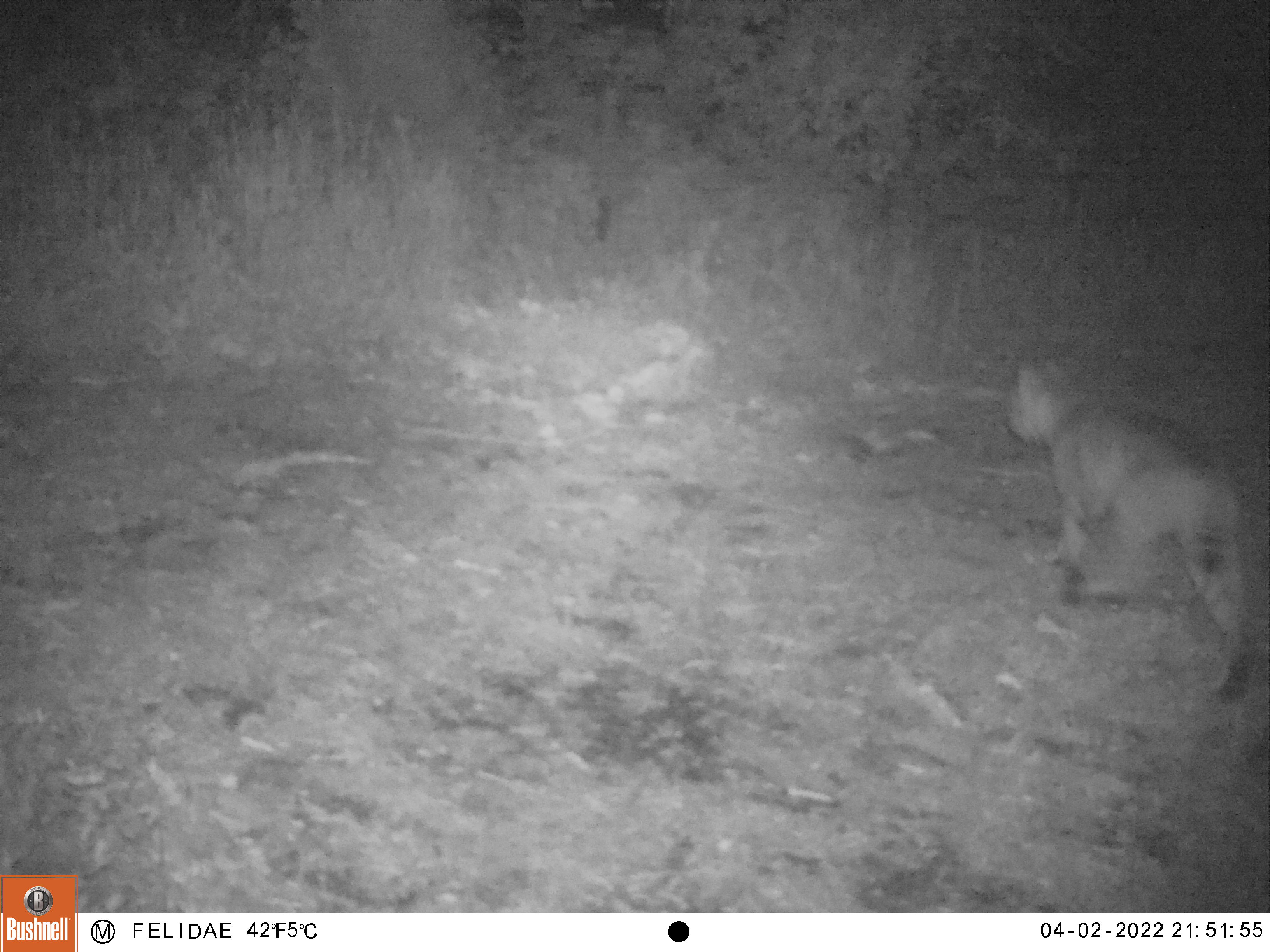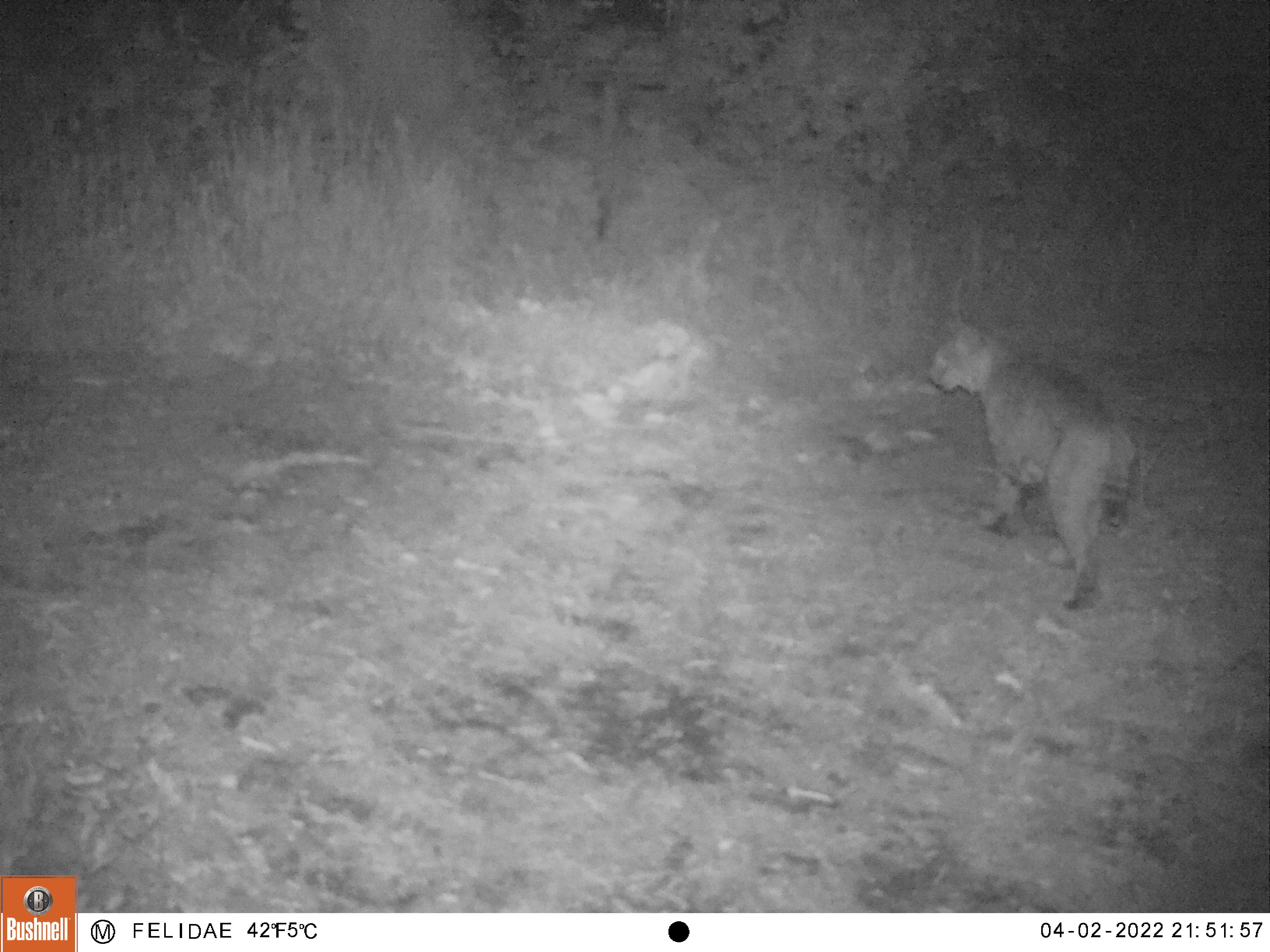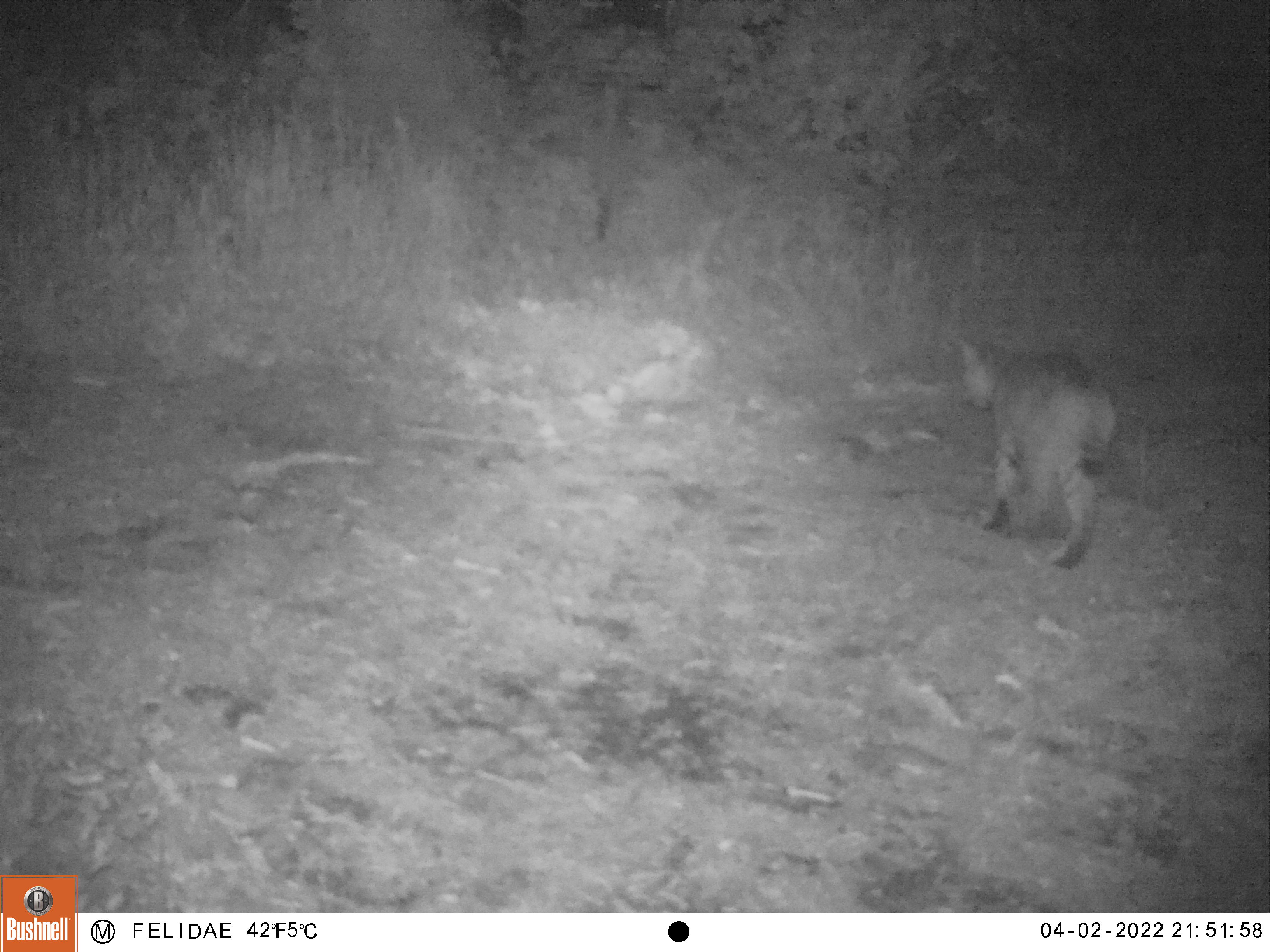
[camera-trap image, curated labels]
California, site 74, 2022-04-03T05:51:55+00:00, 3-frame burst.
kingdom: Animalia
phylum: Chordata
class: Mammalia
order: Carnivora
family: Felidae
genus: Lynx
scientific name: Lynx rufus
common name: bobcat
Bobcat (Lynx rufus).